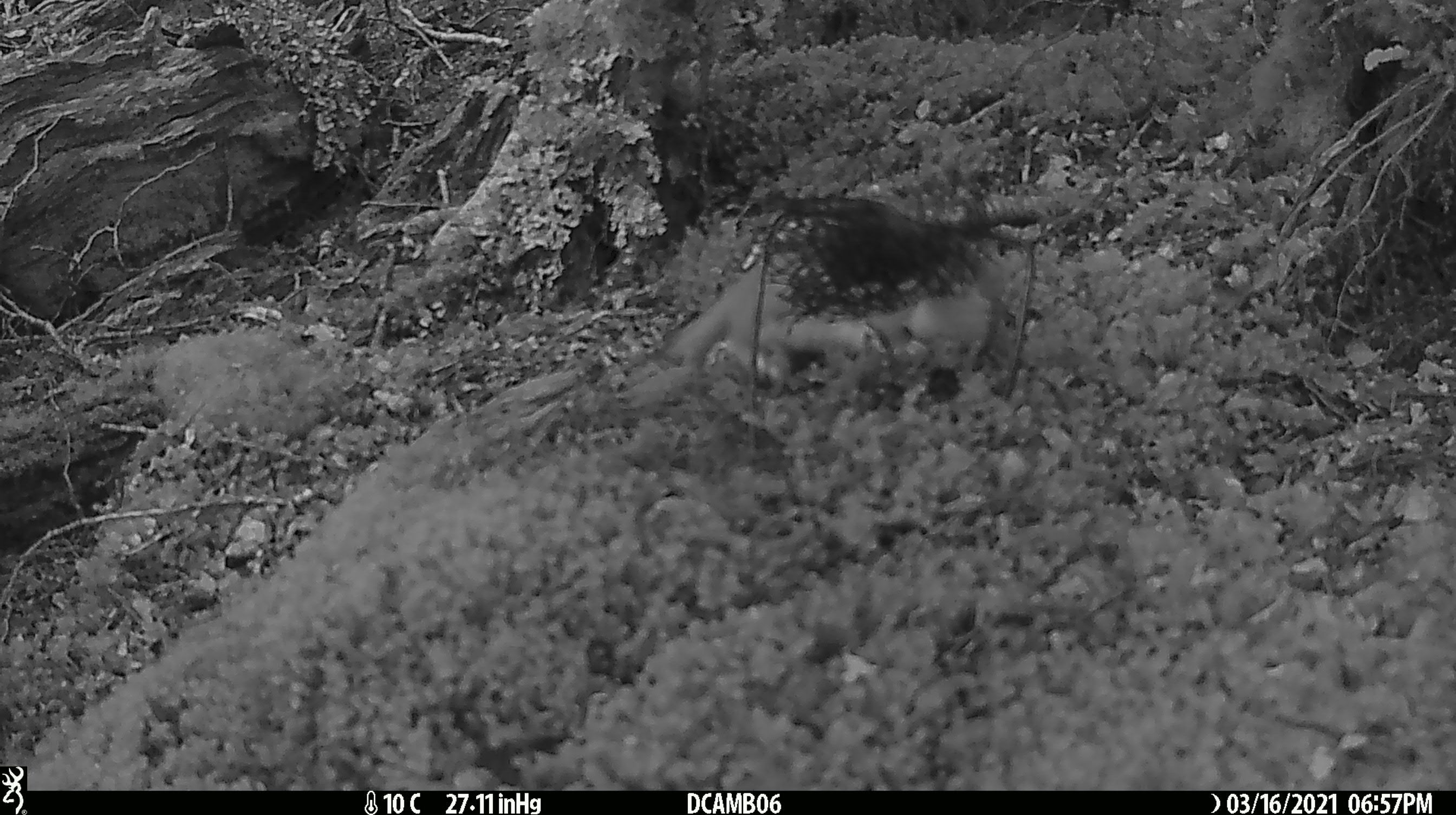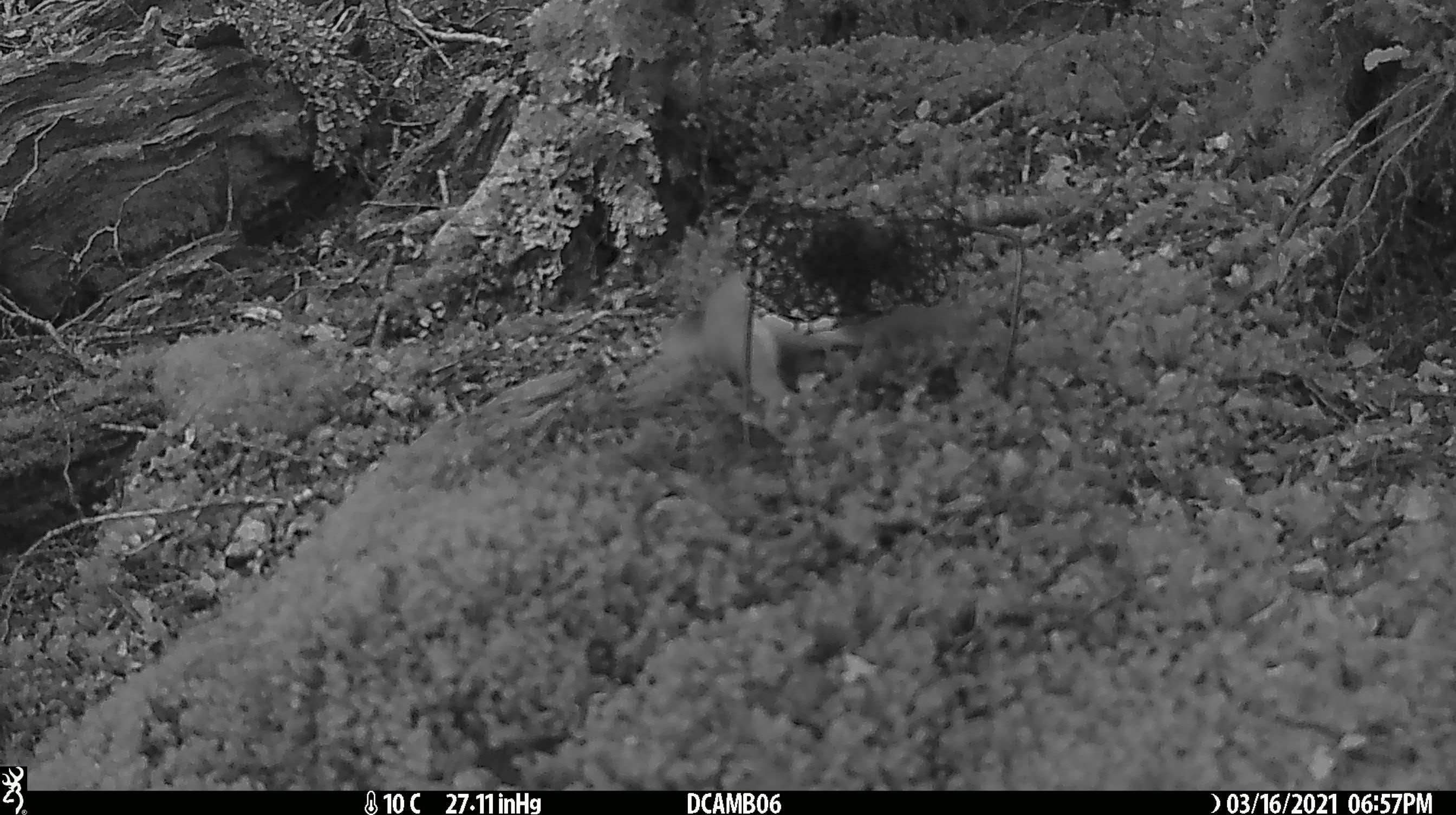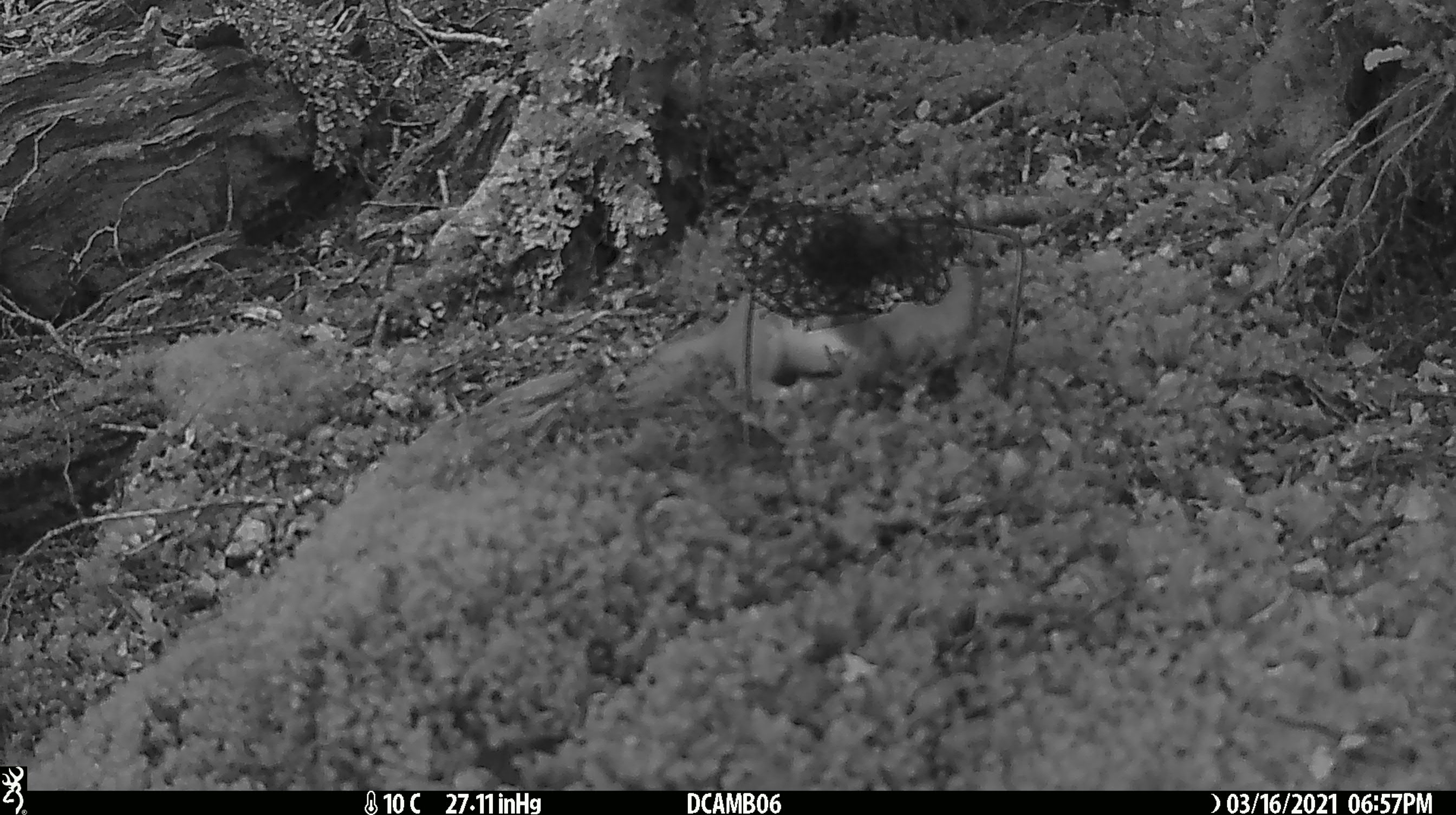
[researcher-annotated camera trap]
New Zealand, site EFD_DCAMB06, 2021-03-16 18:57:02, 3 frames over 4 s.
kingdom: Animalia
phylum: Chordata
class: Mammalia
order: Carnivora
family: Mustelidae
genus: Mustela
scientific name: Mustela erminea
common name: stoat